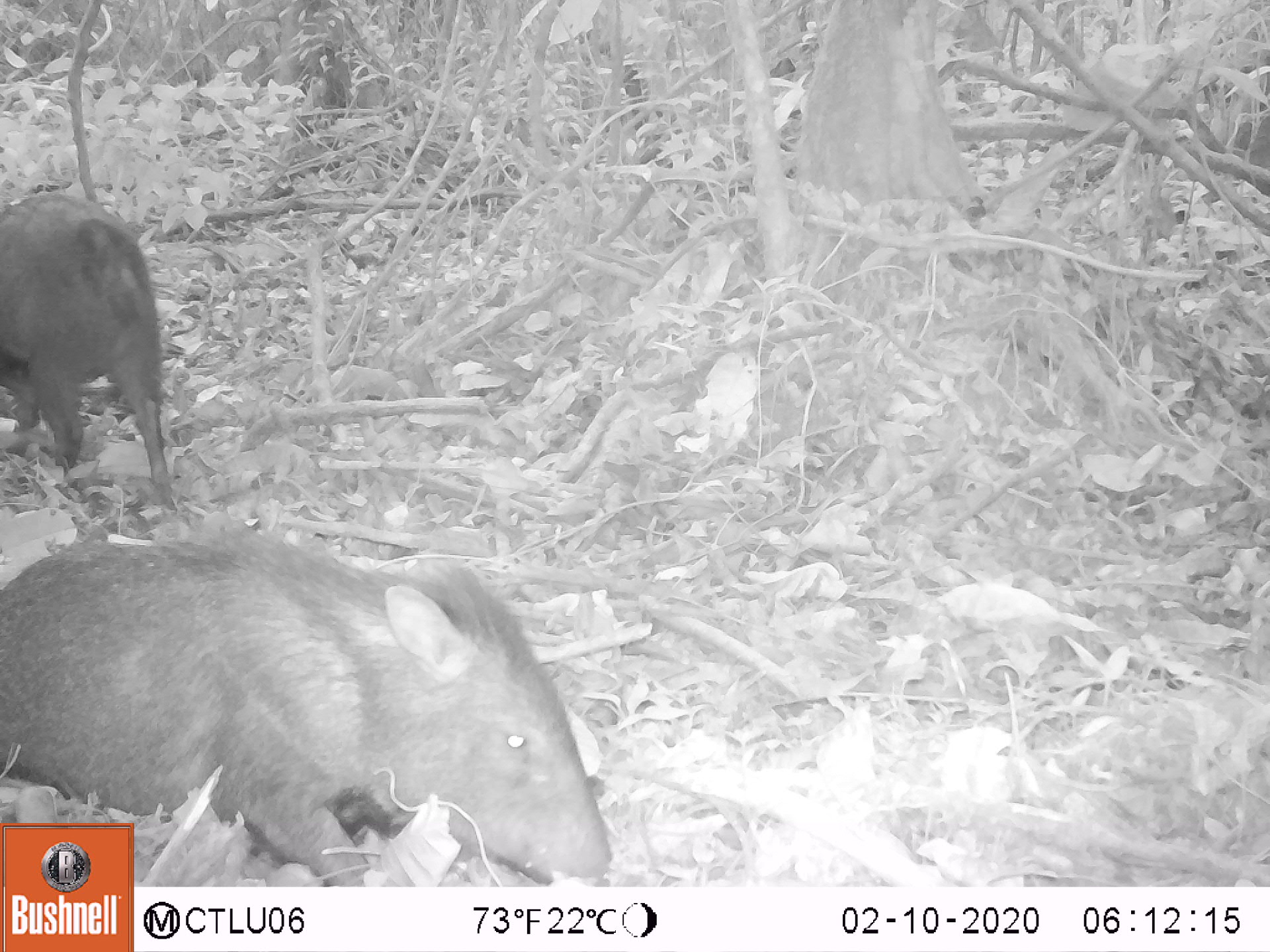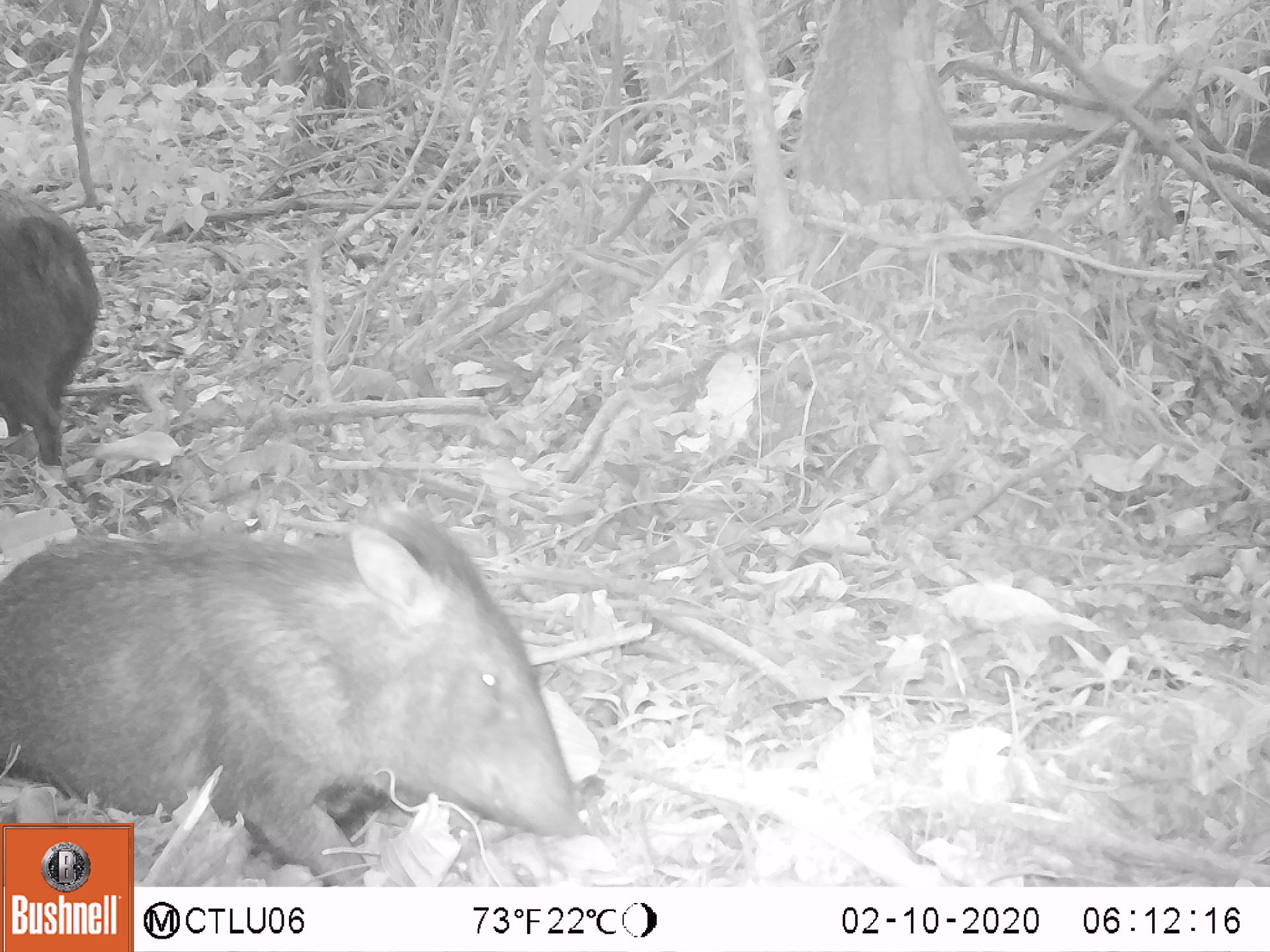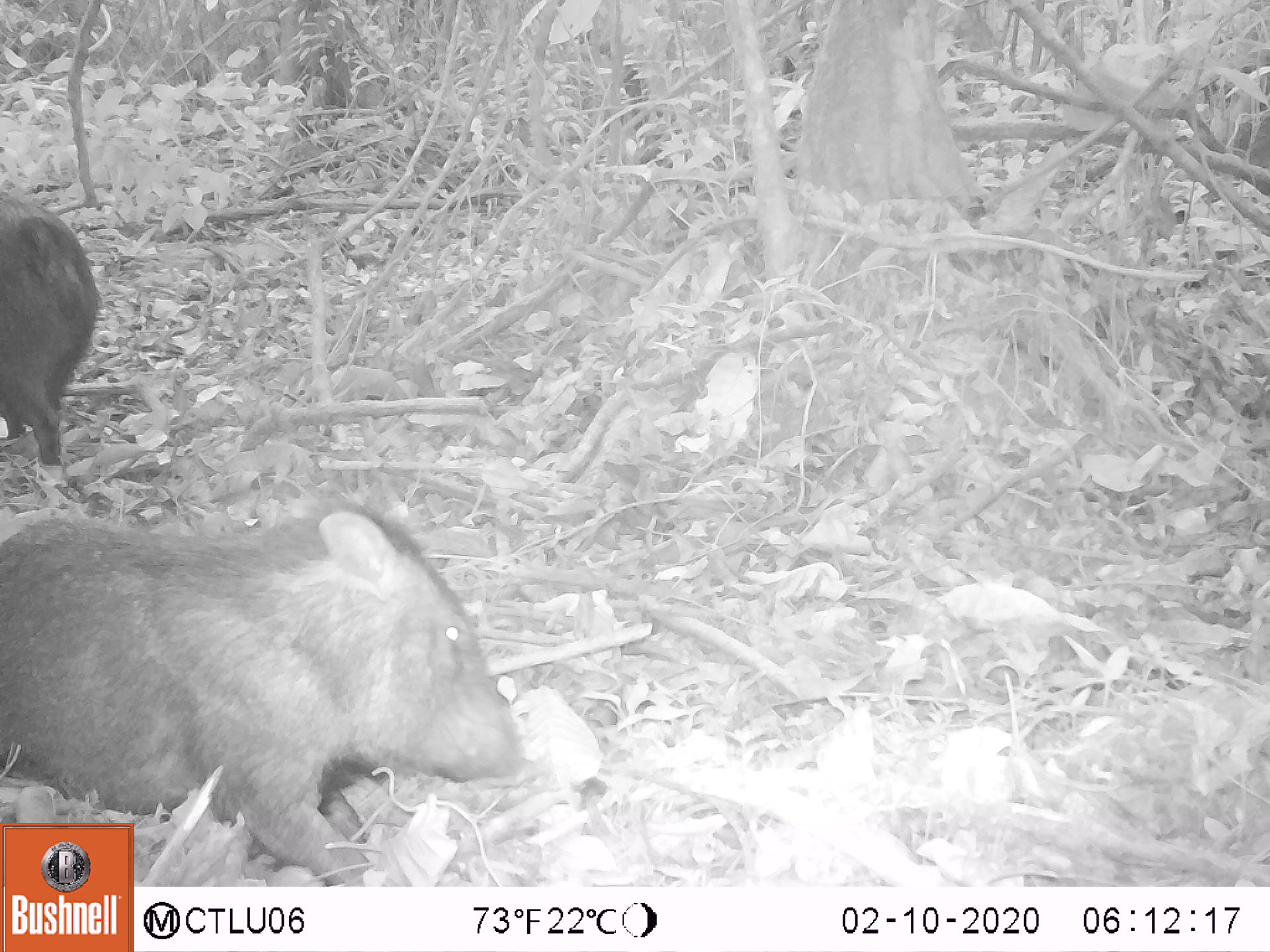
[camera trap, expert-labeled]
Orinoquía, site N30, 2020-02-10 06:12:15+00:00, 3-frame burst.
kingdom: Animalia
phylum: Chordata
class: Mammalia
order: Artiodactyla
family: Tayassuidae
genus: Pecari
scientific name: Pecari tajacu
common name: collared peccary